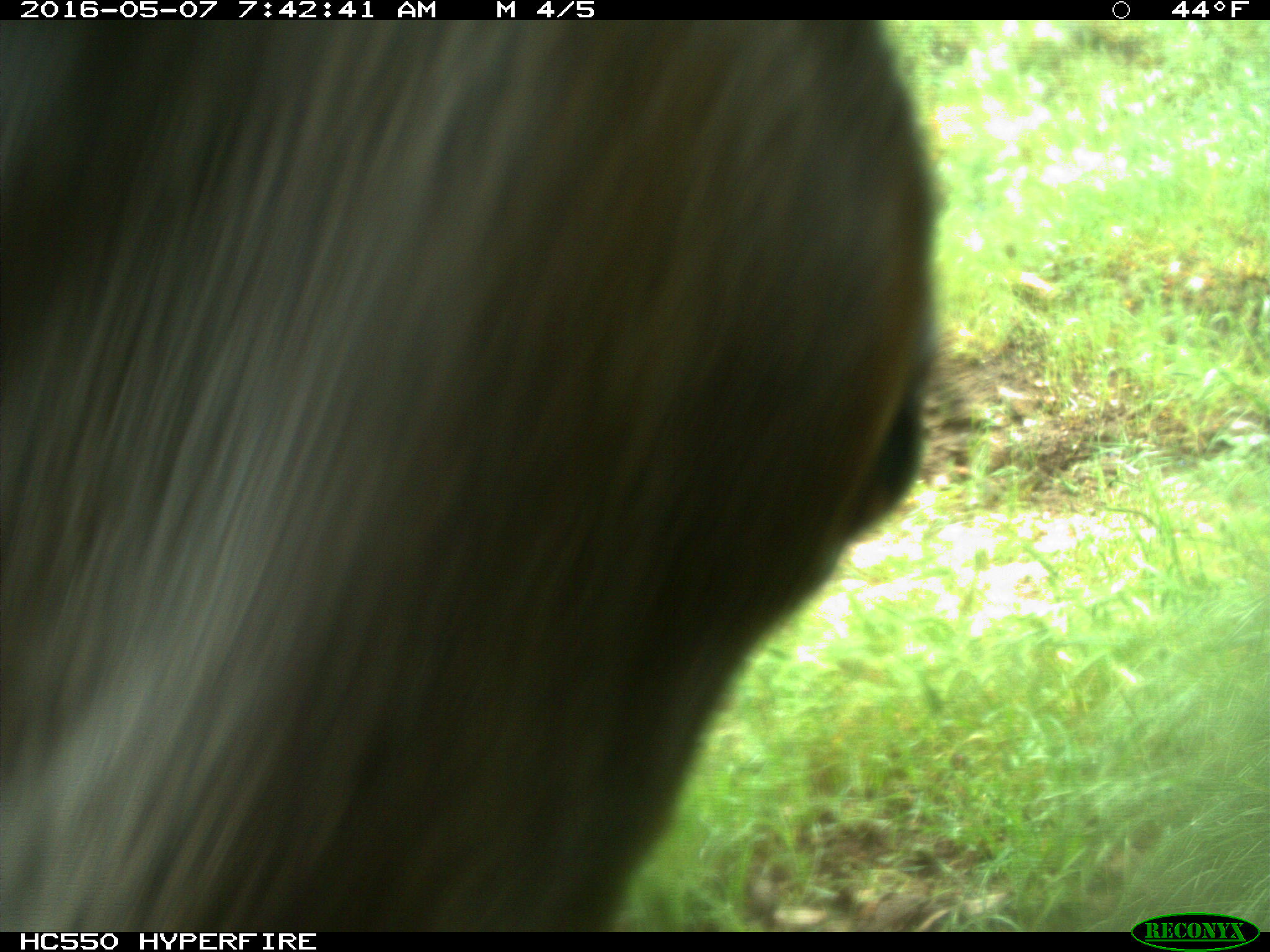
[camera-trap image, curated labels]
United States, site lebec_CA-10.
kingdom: Animalia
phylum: Chordata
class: Mammalia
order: Artiodactyla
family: Cervidae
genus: Cervus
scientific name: Cervus canadensis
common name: elk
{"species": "Cervus canadensis (elk)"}